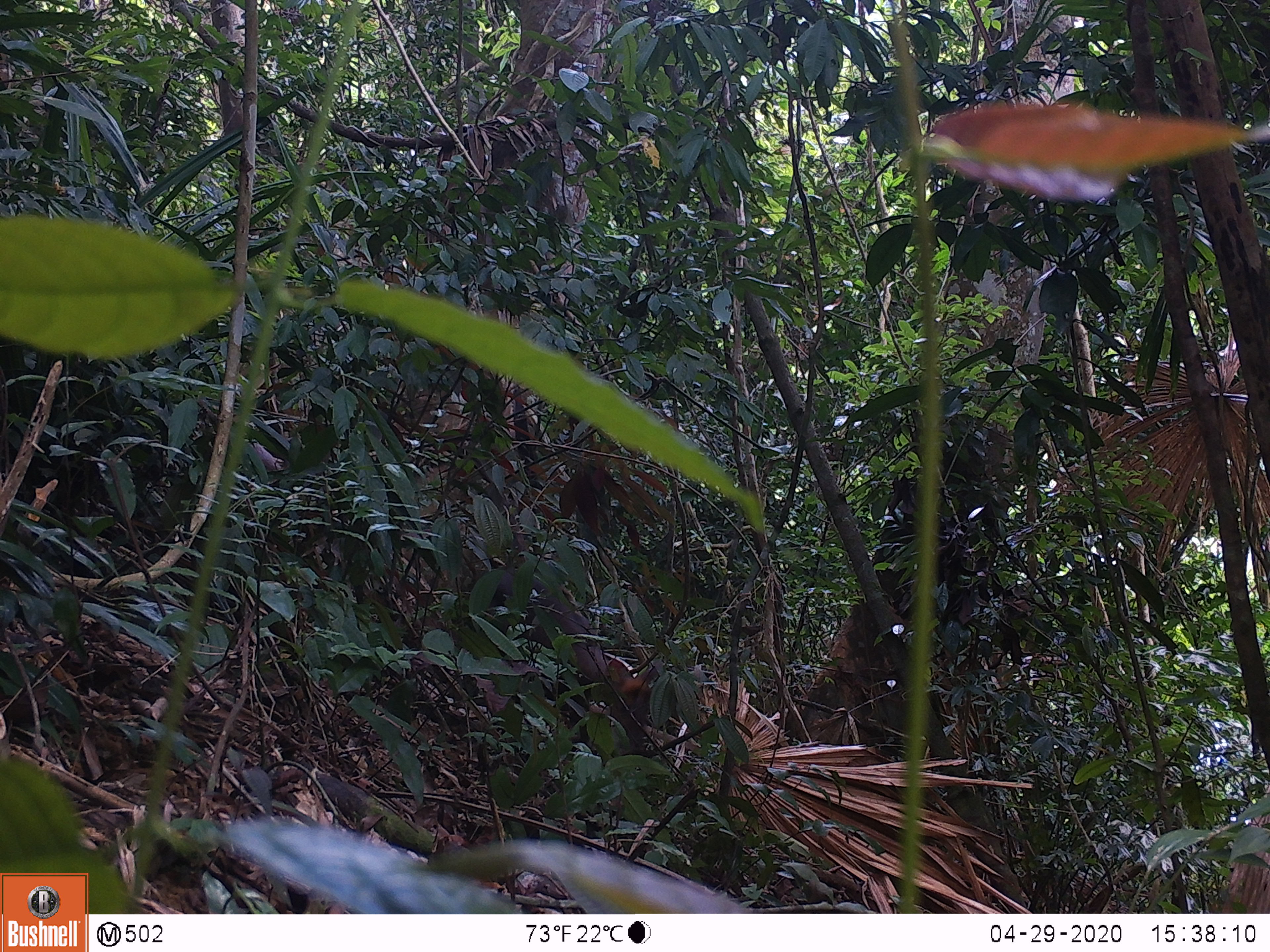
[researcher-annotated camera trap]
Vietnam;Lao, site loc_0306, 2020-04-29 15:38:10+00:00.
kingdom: Animalia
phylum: Chordata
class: Mammalia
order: Artiodactyla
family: Cervidae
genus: Muntiacus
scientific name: Muntiacus rooseveltorum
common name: roosevelt's muntjac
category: roosevelts muntjac group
Roosevelts muntjac group (roosevelt's muntjac) (Muntiacus rooseveltorum). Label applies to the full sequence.